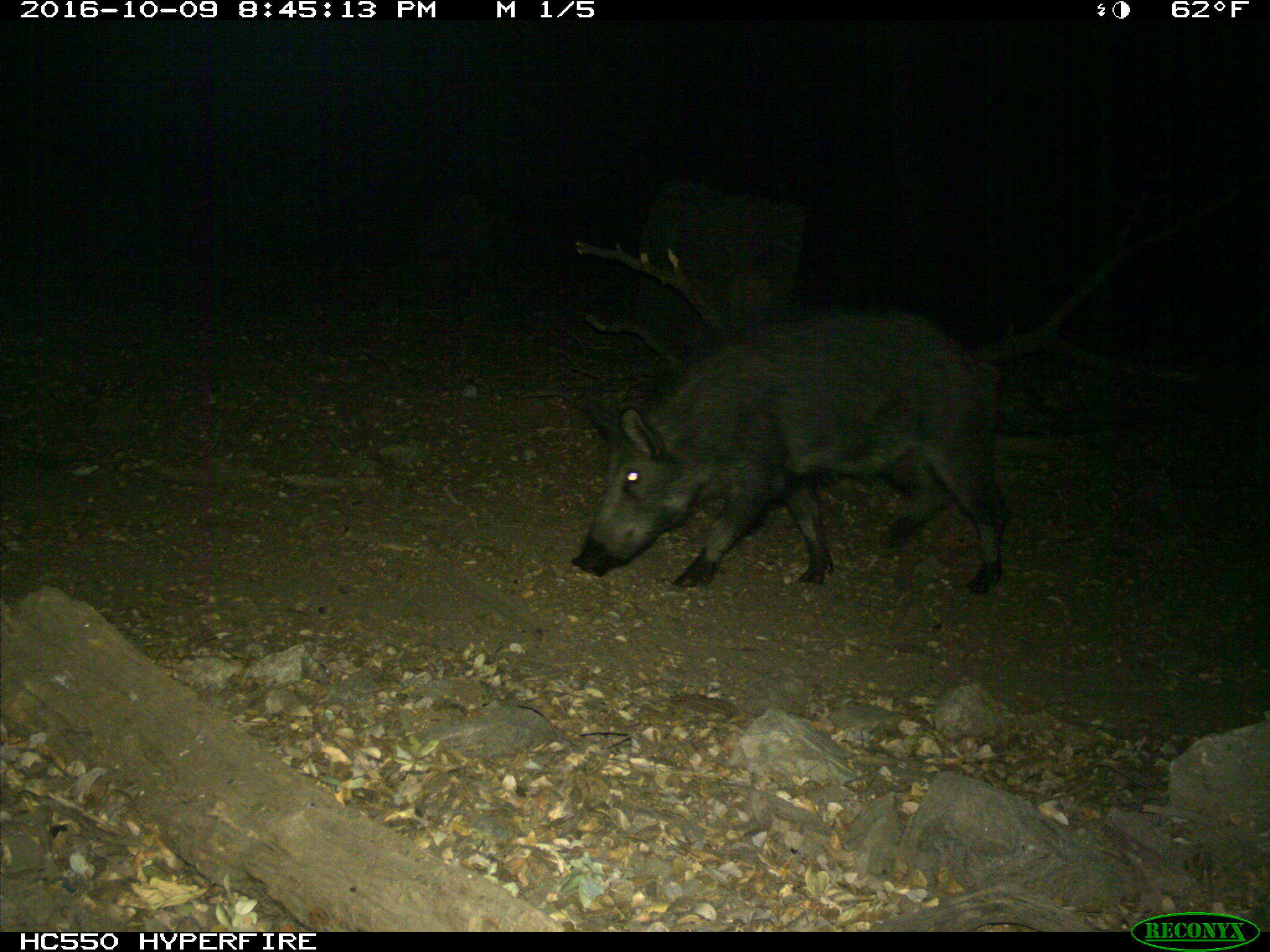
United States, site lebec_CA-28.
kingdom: Animalia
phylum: Chordata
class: Mammalia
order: Artiodactyla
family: Suidae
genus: Sus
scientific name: Sus scrofa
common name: wild boar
Sus scrofa (wild boar).